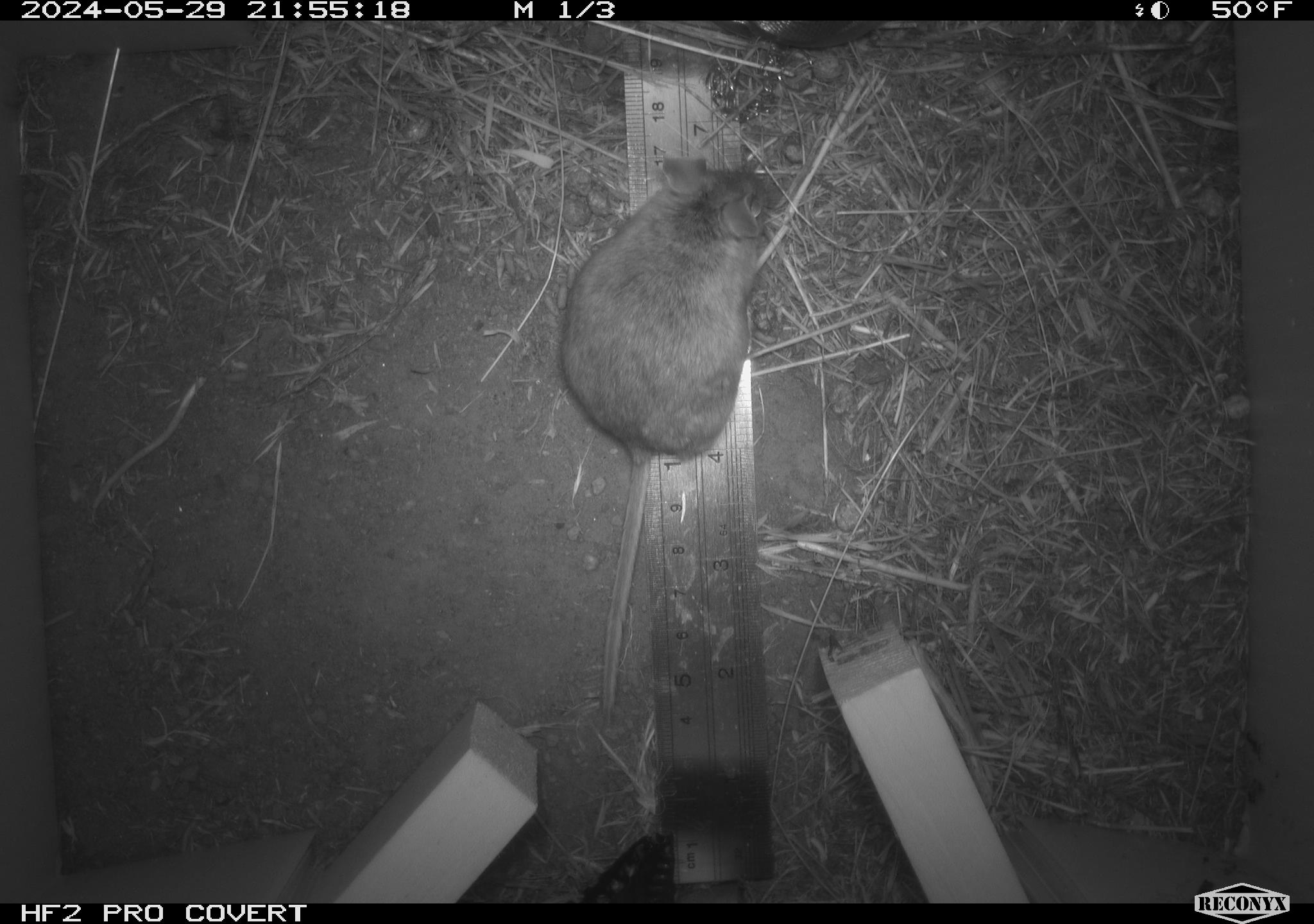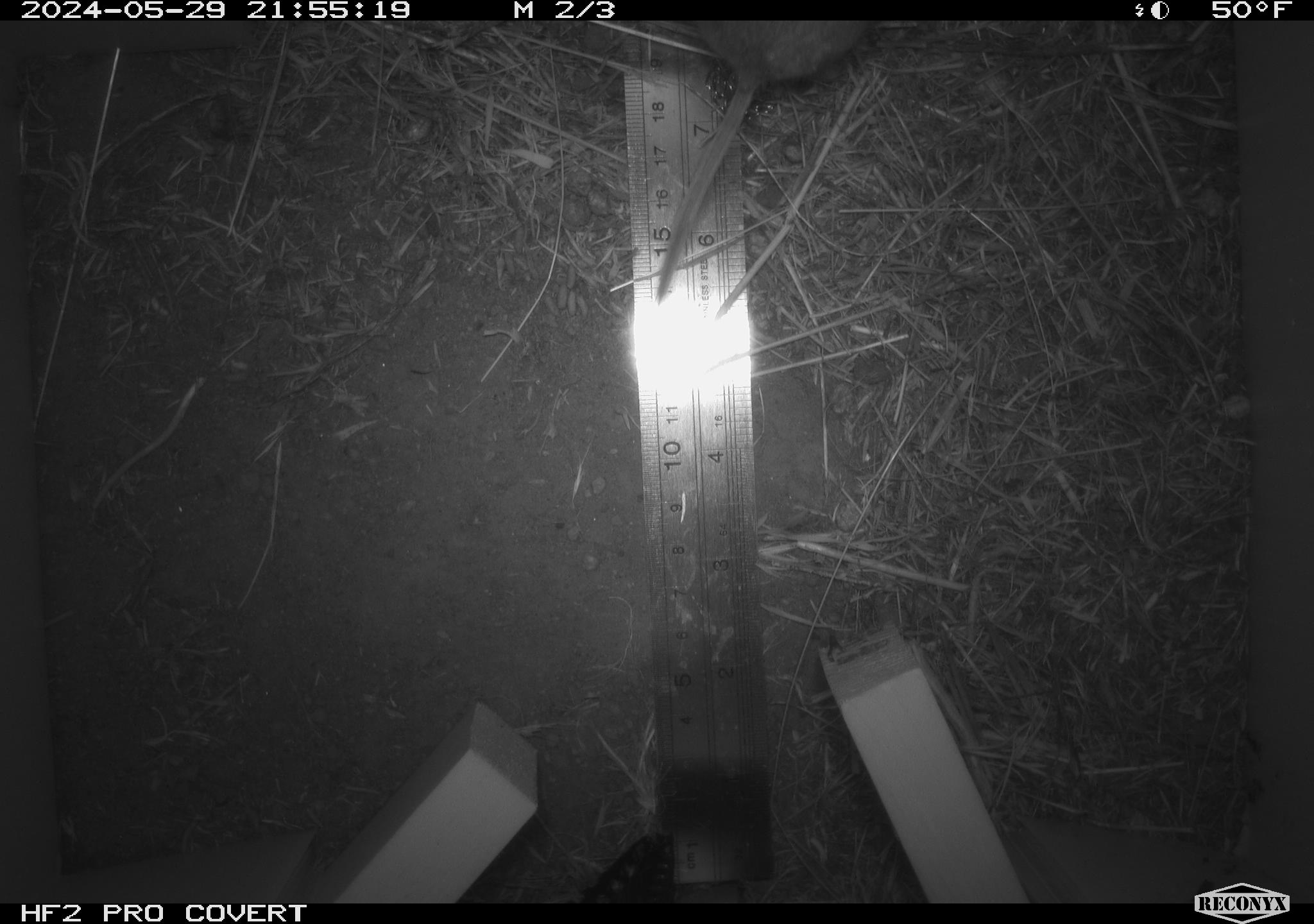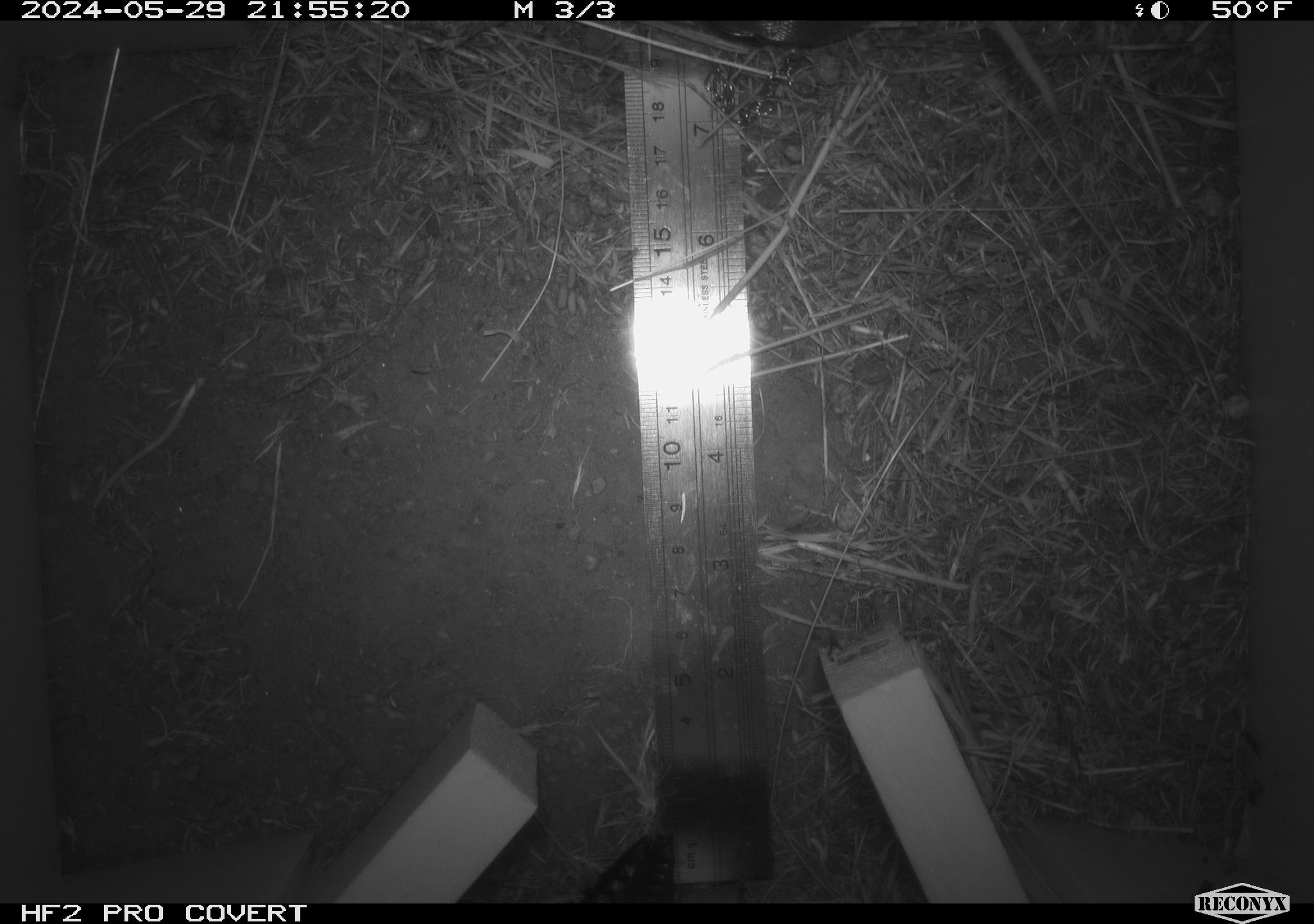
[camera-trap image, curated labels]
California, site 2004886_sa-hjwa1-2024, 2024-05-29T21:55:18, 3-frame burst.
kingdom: Animalia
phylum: Chordata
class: Mammalia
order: Rodentia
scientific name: Rodentia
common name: rodent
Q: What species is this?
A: Rodent (Rodentia).